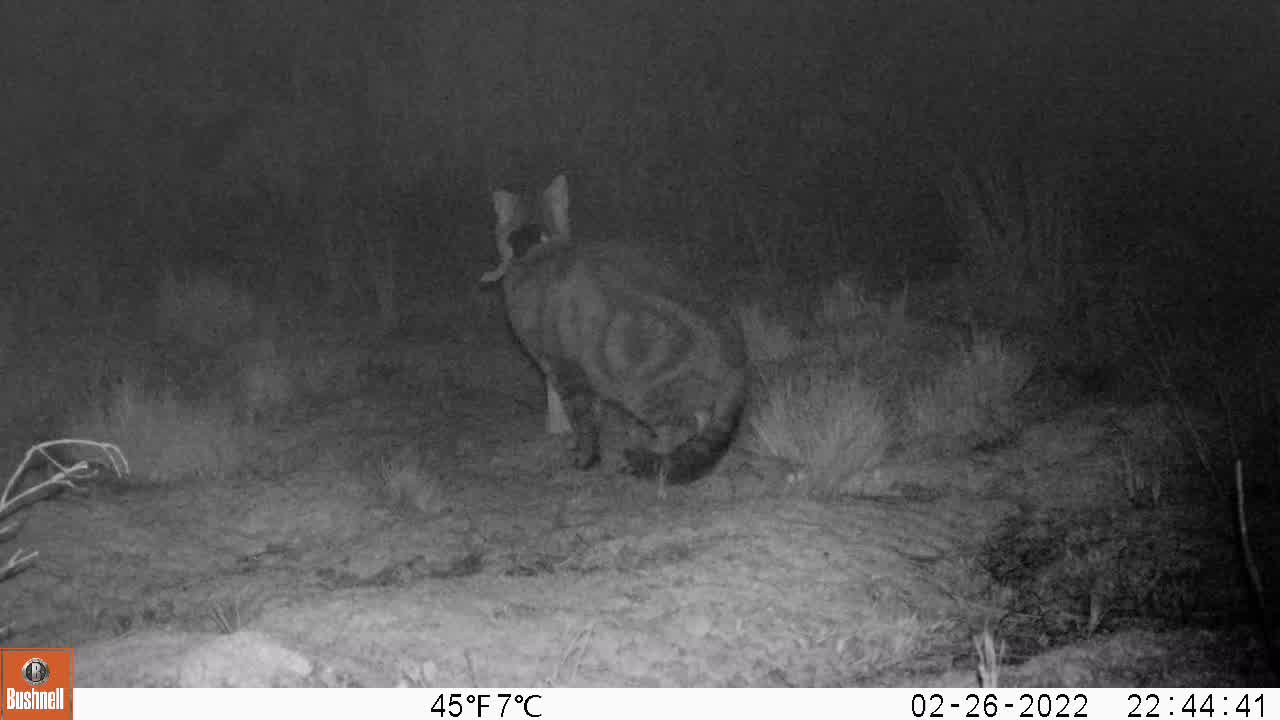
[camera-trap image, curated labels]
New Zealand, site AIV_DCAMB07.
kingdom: Animalia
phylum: Chordata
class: Mammalia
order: Carnivora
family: Felidae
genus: Felis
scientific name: Felis catus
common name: domestic cat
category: cat